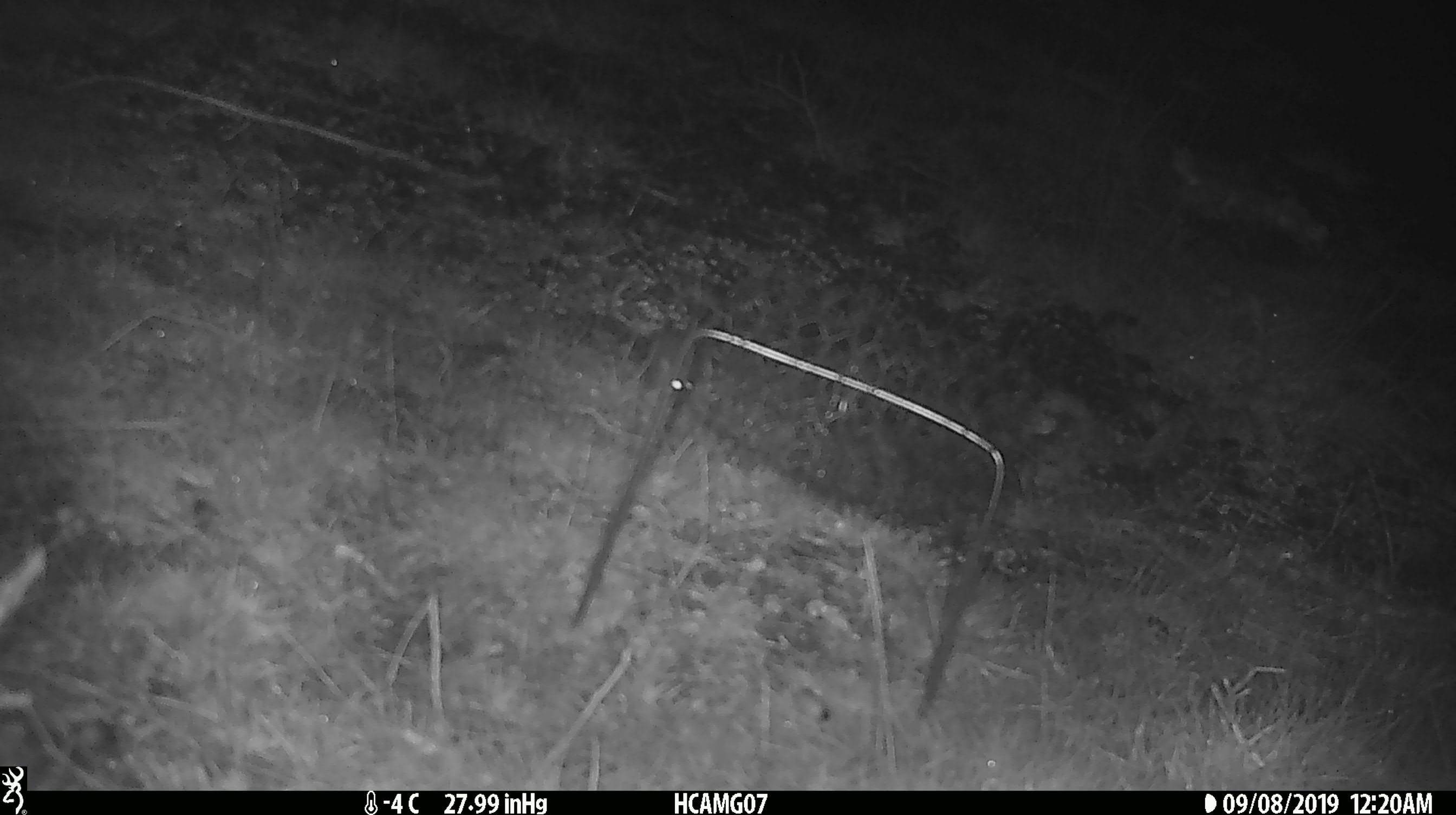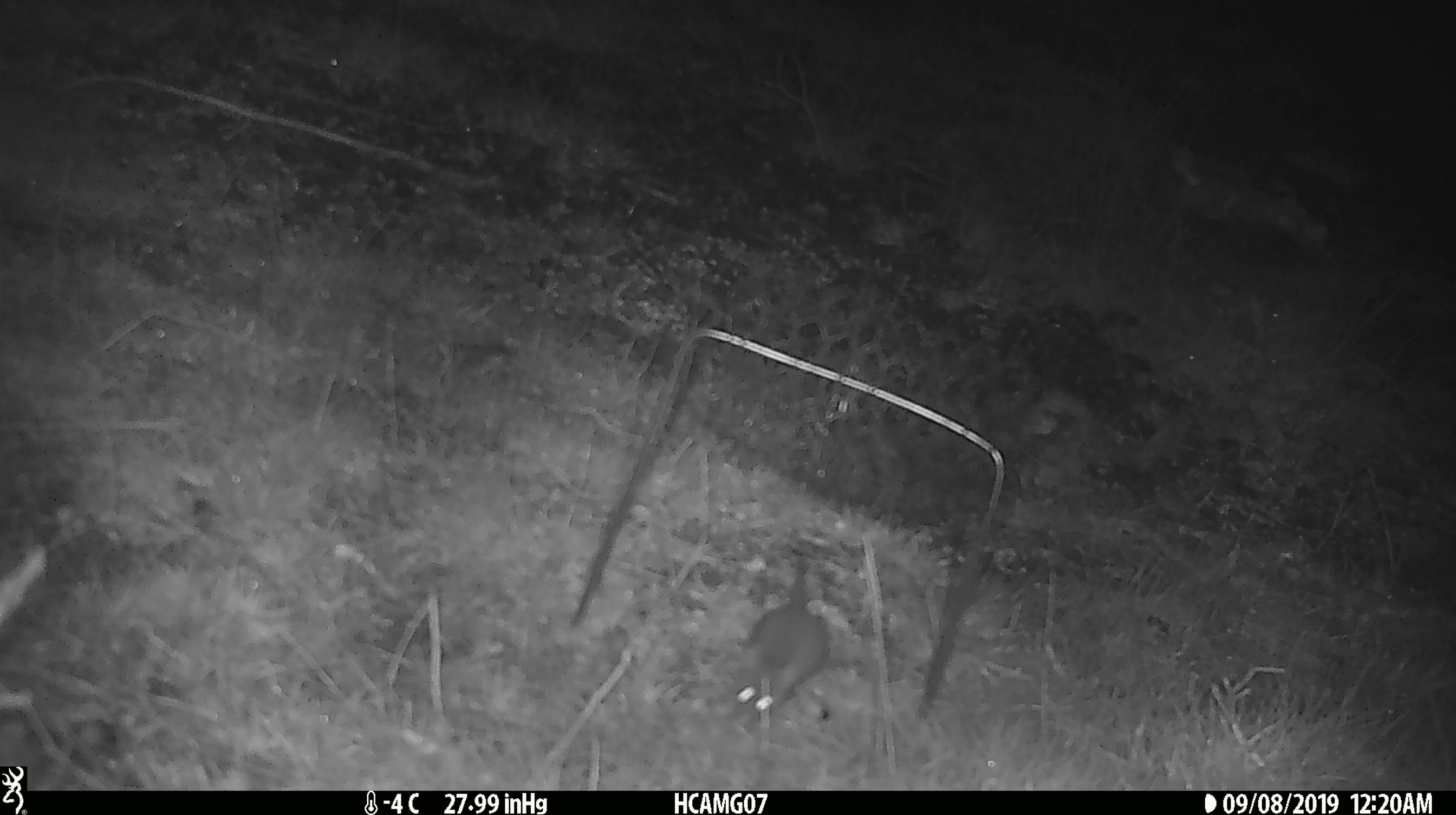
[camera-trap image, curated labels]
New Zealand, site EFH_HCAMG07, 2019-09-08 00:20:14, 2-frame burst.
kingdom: Animalia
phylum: Chordata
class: Mammalia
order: Rodentia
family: Muridae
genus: Mus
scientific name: Mus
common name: mouse